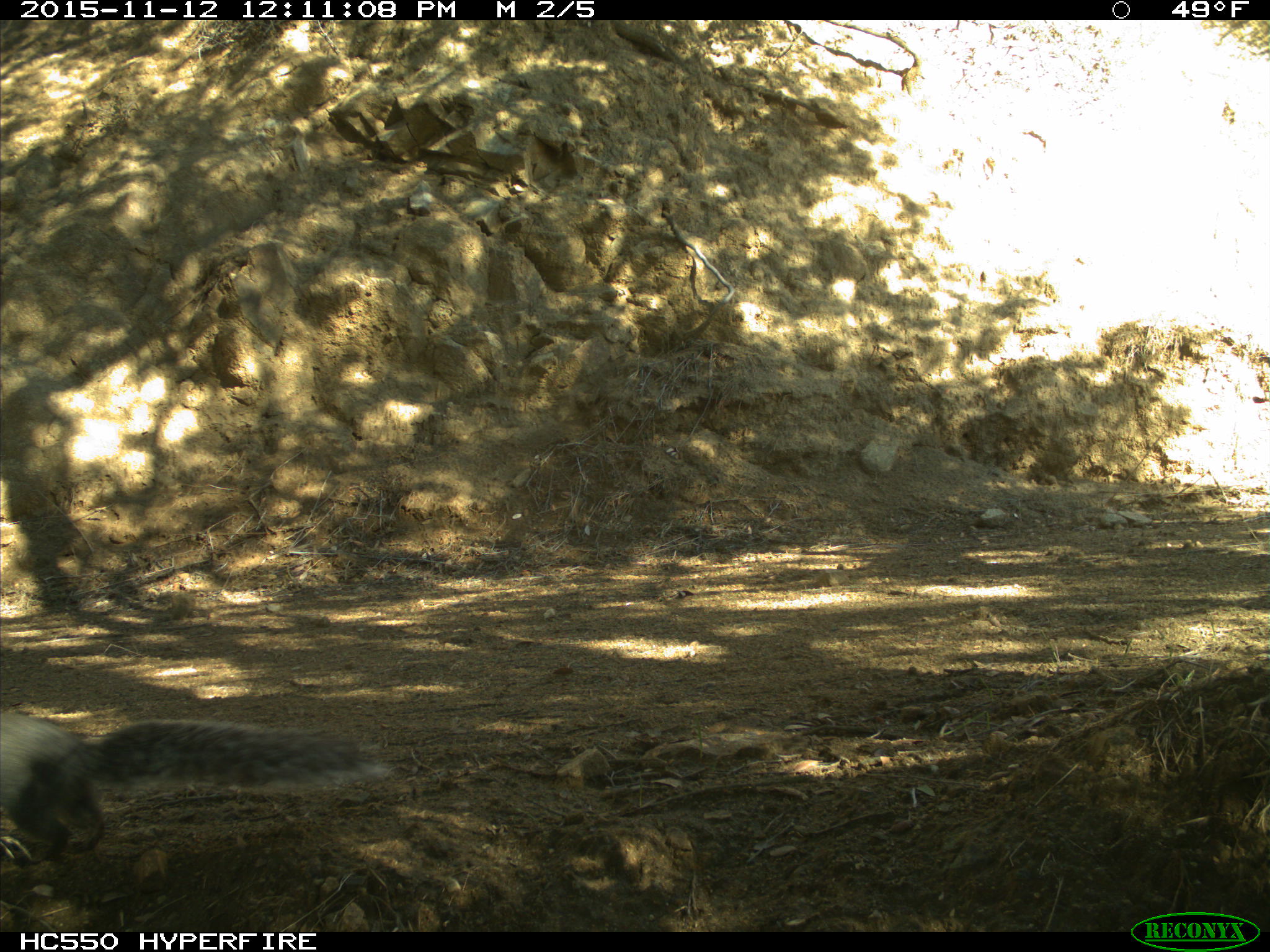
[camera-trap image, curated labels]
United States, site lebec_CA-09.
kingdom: Animalia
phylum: Chordata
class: Mammalia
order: Rodentia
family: Sciuridae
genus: Sciurus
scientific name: Sciurus carolinensis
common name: eastern gray squirrel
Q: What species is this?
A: Sciurus carolinensis (eastern gray squirrel).